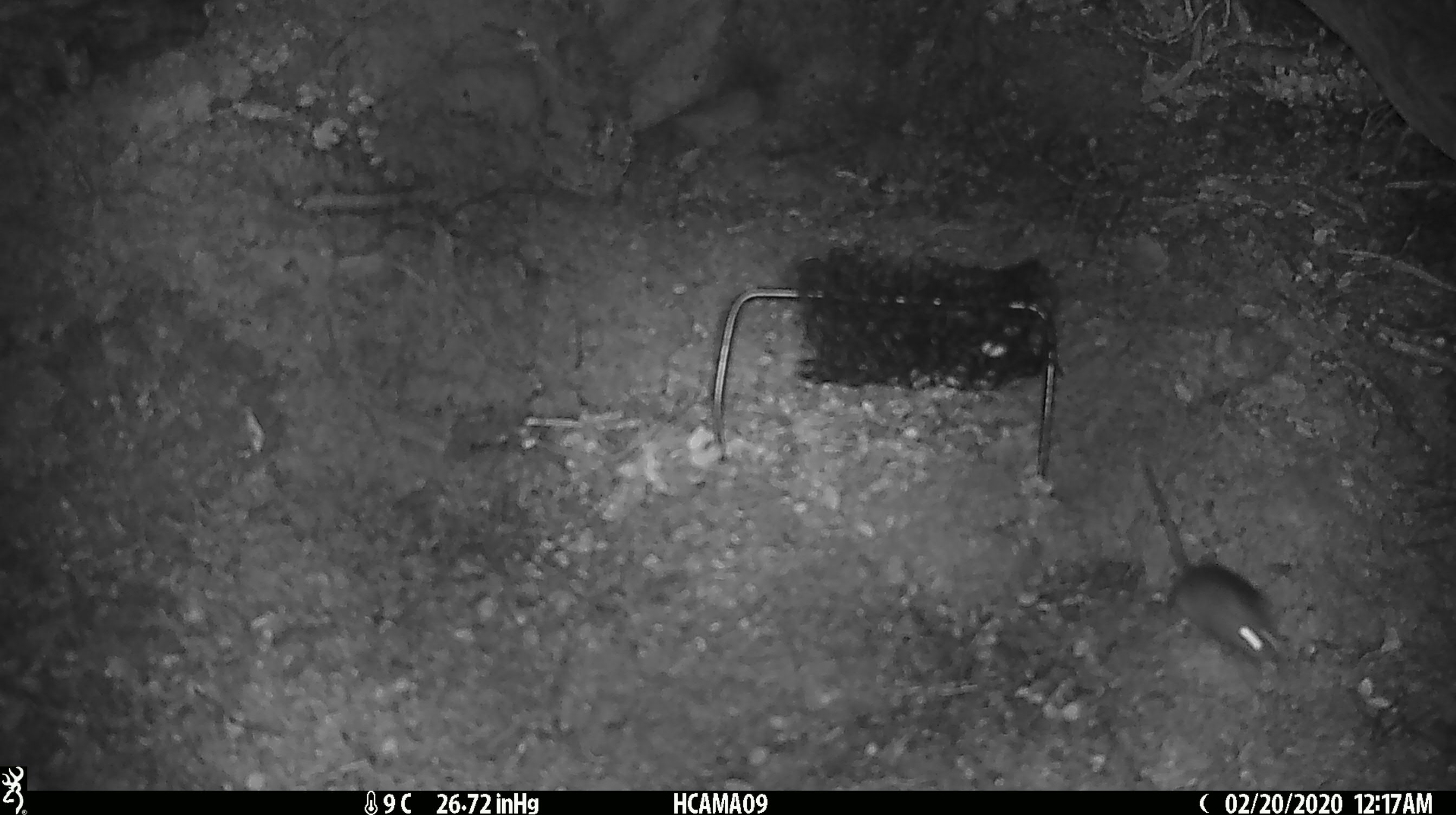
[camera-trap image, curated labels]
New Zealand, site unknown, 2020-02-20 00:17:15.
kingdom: Animalia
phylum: Chordata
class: Mammalia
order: Rodentia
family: Muridae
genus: Mus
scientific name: Mus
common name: mouse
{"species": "mouse (Mus)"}